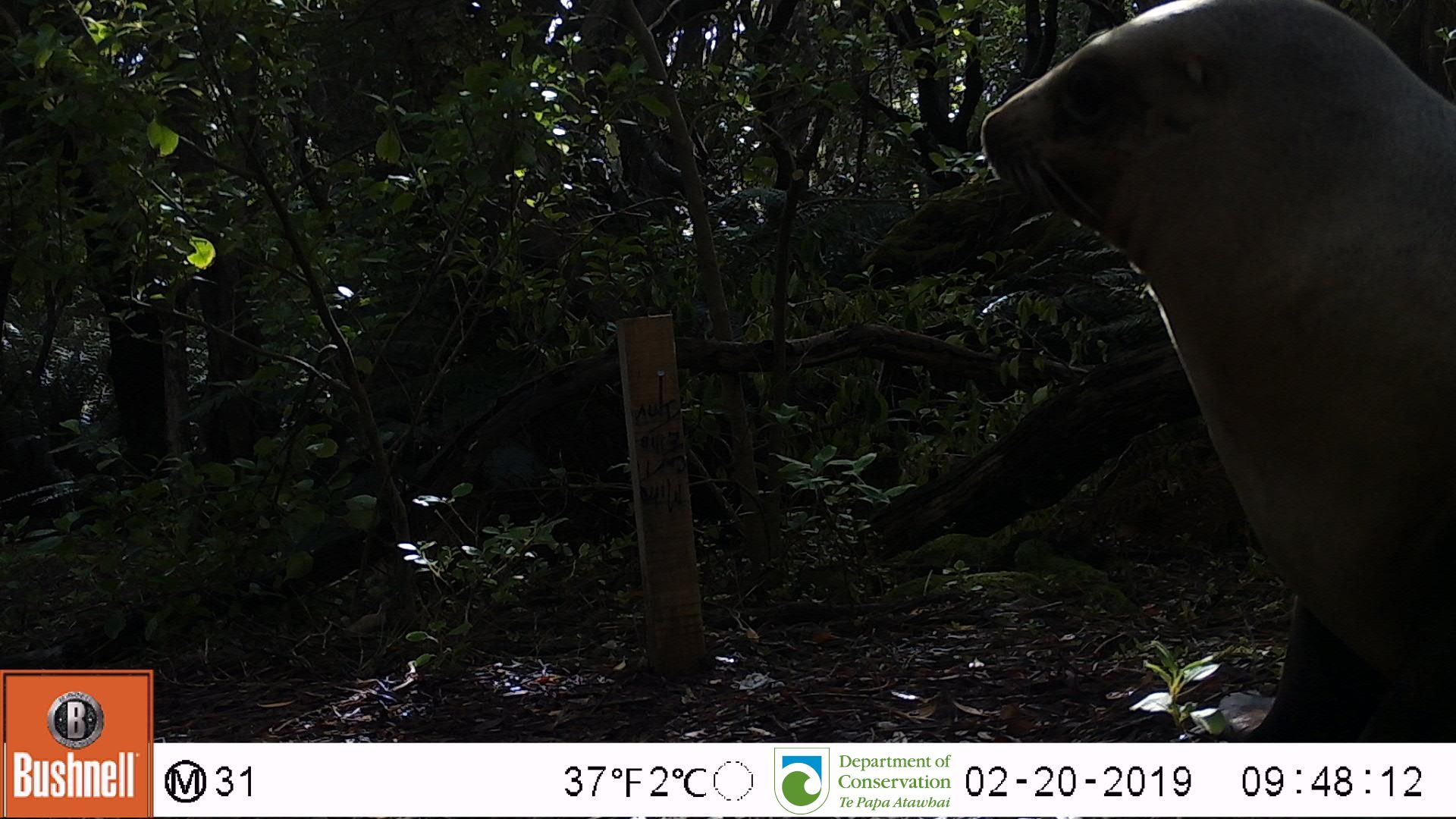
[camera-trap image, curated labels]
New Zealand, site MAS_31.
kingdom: Animalia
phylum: Chordata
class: Mammalia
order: Carnivora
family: Otariidae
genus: Phocarctos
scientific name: Phocarctos hookeri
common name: new zealand sea lion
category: sealion